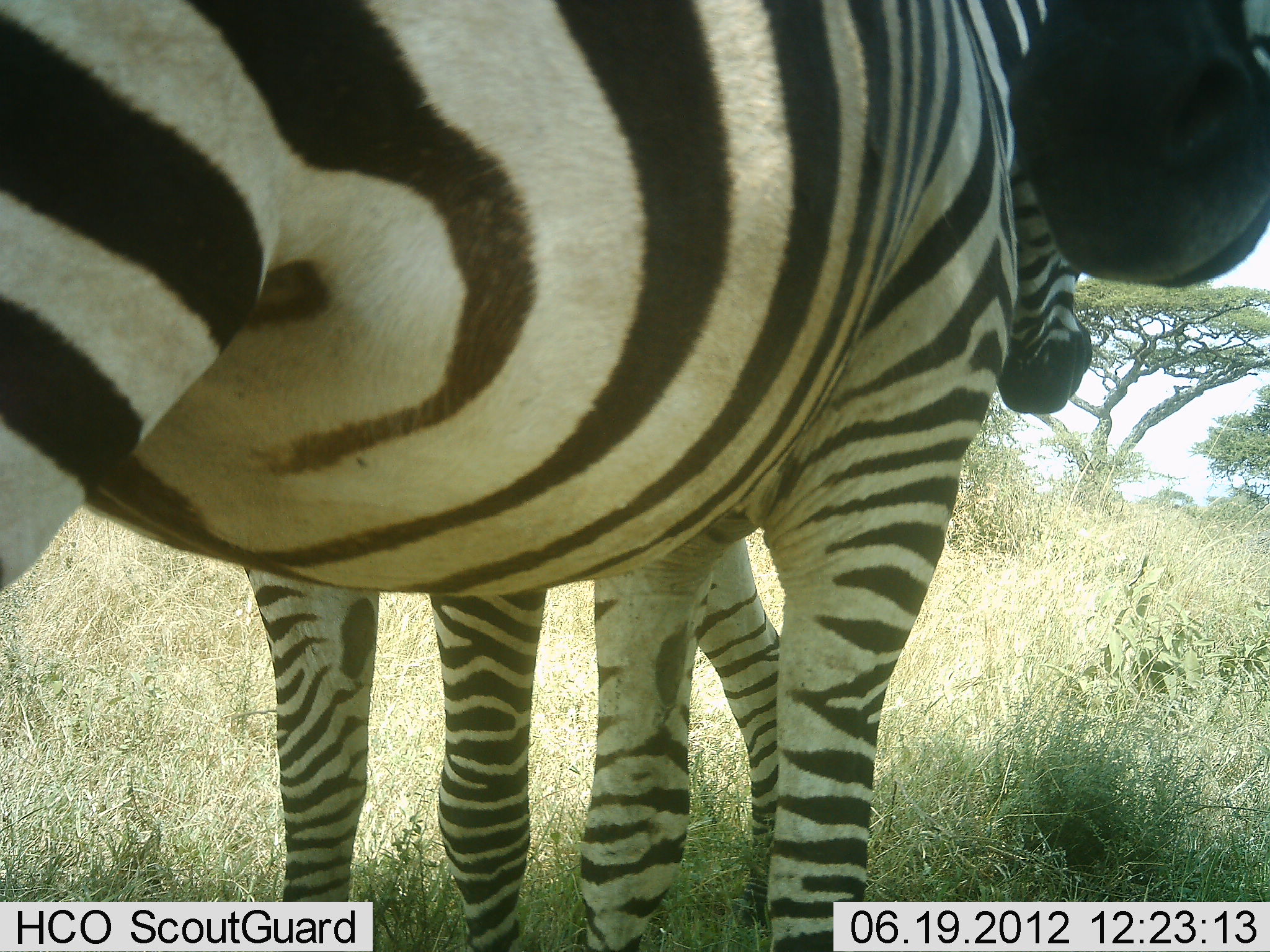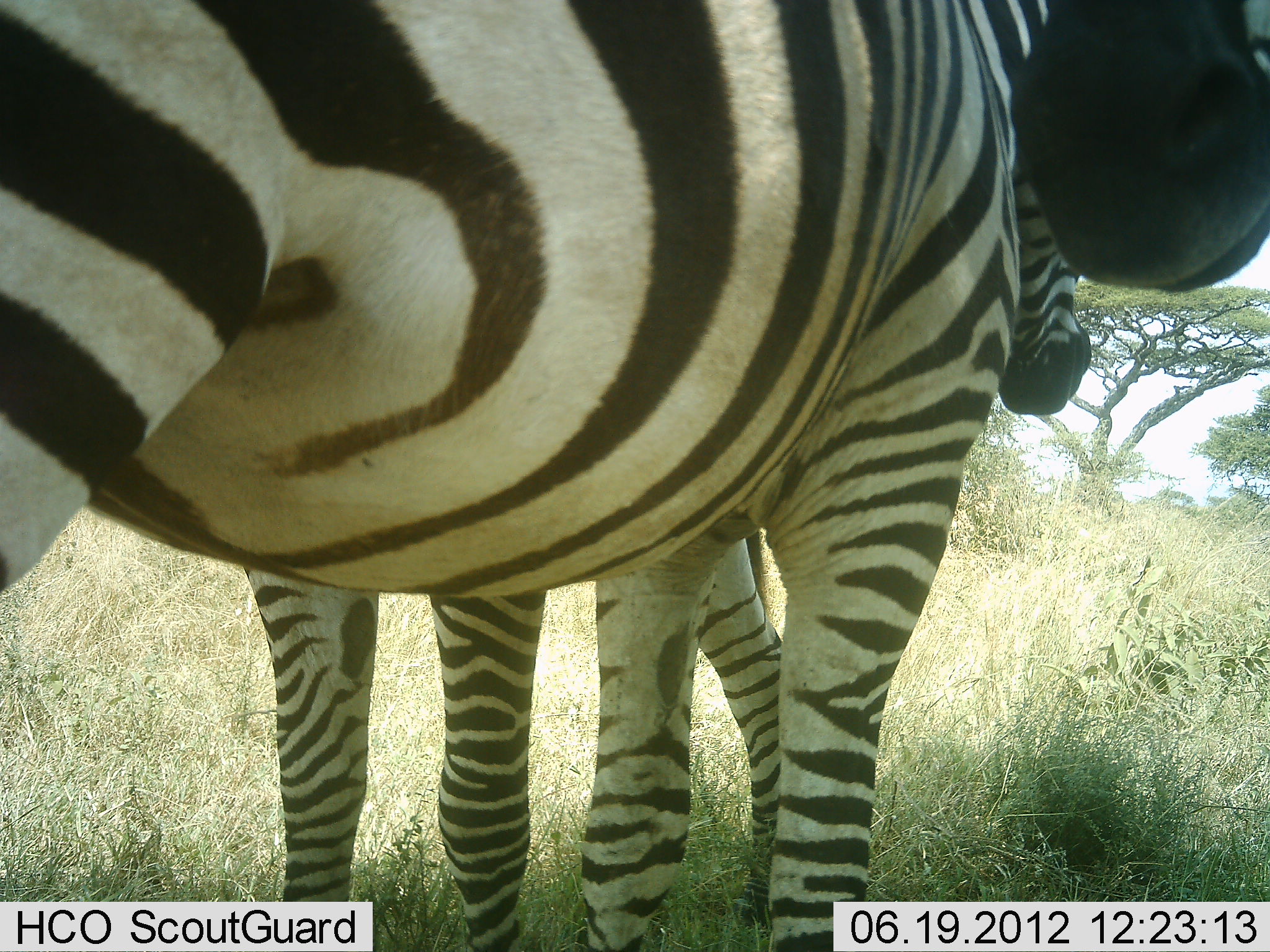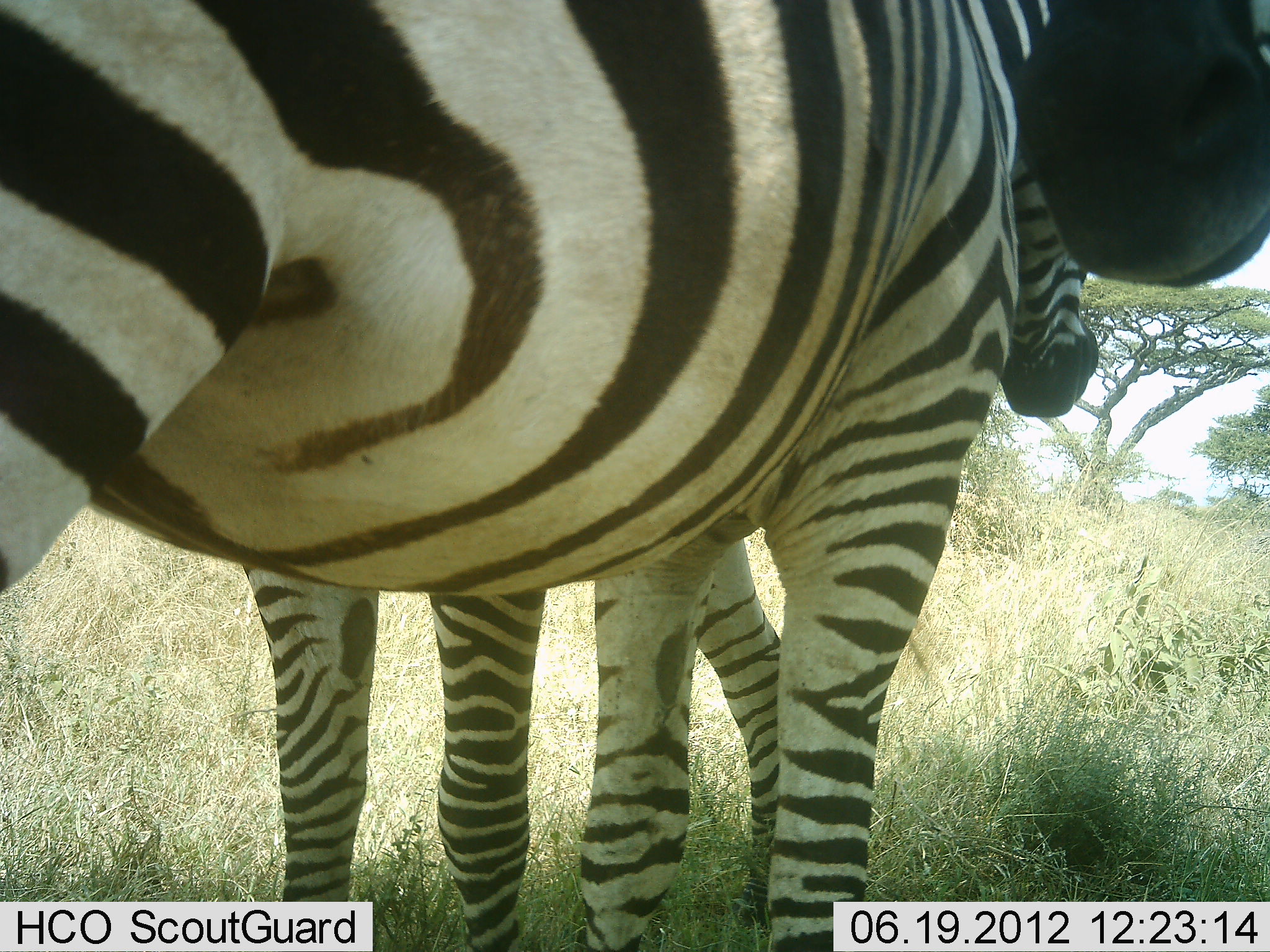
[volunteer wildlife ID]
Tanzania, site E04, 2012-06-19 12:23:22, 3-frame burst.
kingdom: Animalia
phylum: Chordata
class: Mammalia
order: Perissodactyla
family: Equidae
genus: Equus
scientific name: Equus quagga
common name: plains zebra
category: zebra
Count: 3.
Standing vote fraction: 100%.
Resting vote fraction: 0%.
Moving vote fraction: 0%.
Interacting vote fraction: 10%.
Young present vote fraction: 0%.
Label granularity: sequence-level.